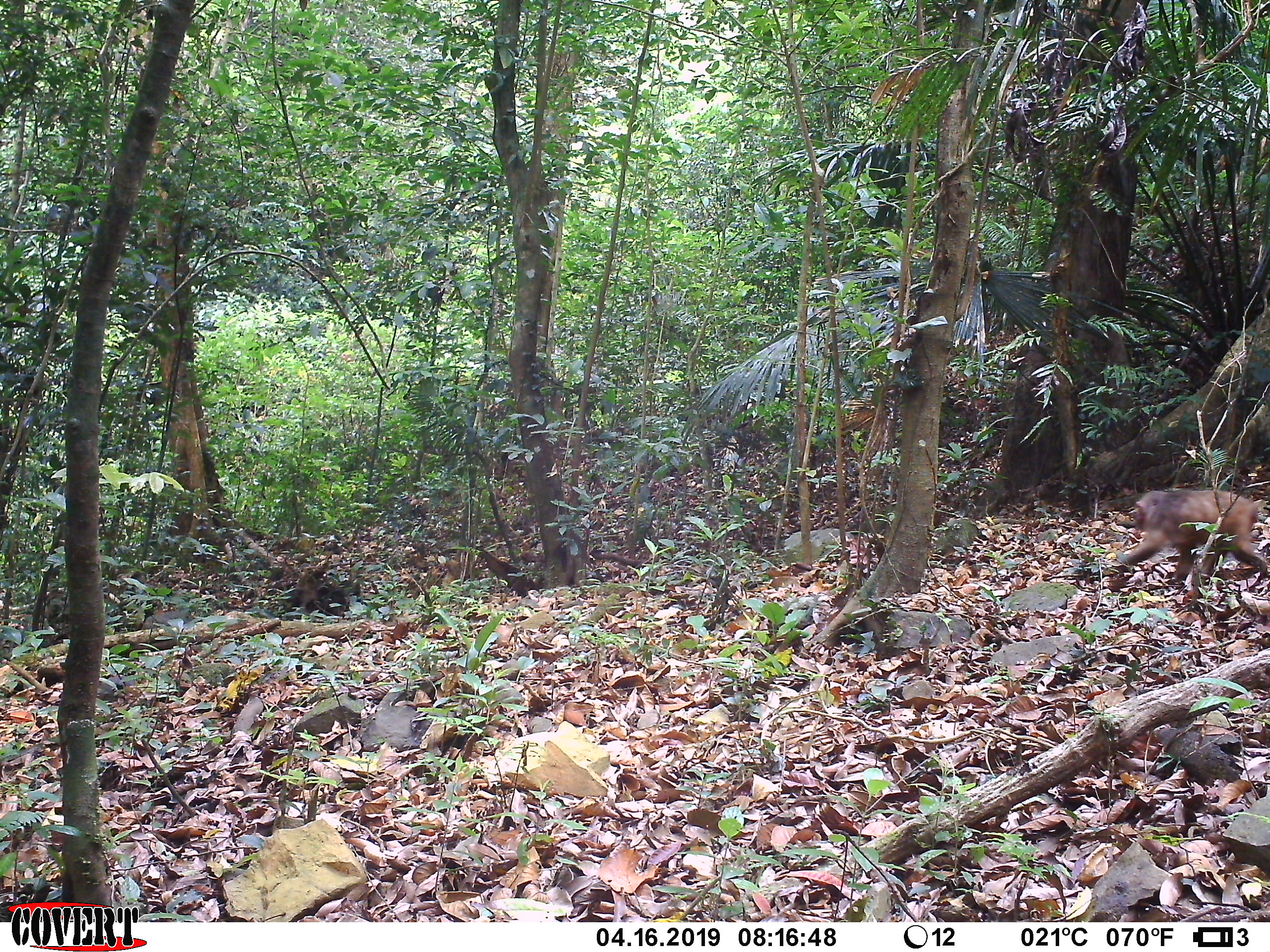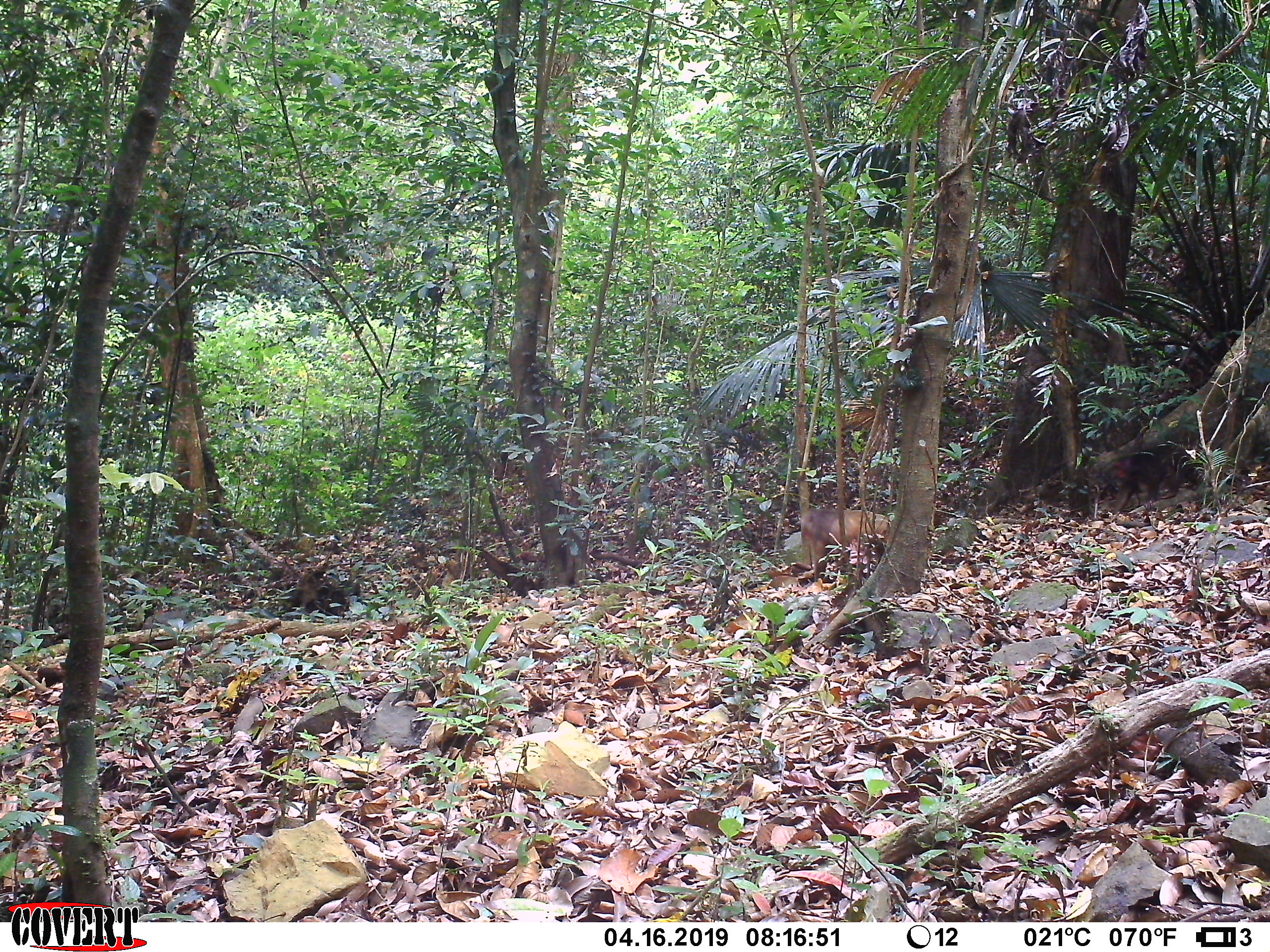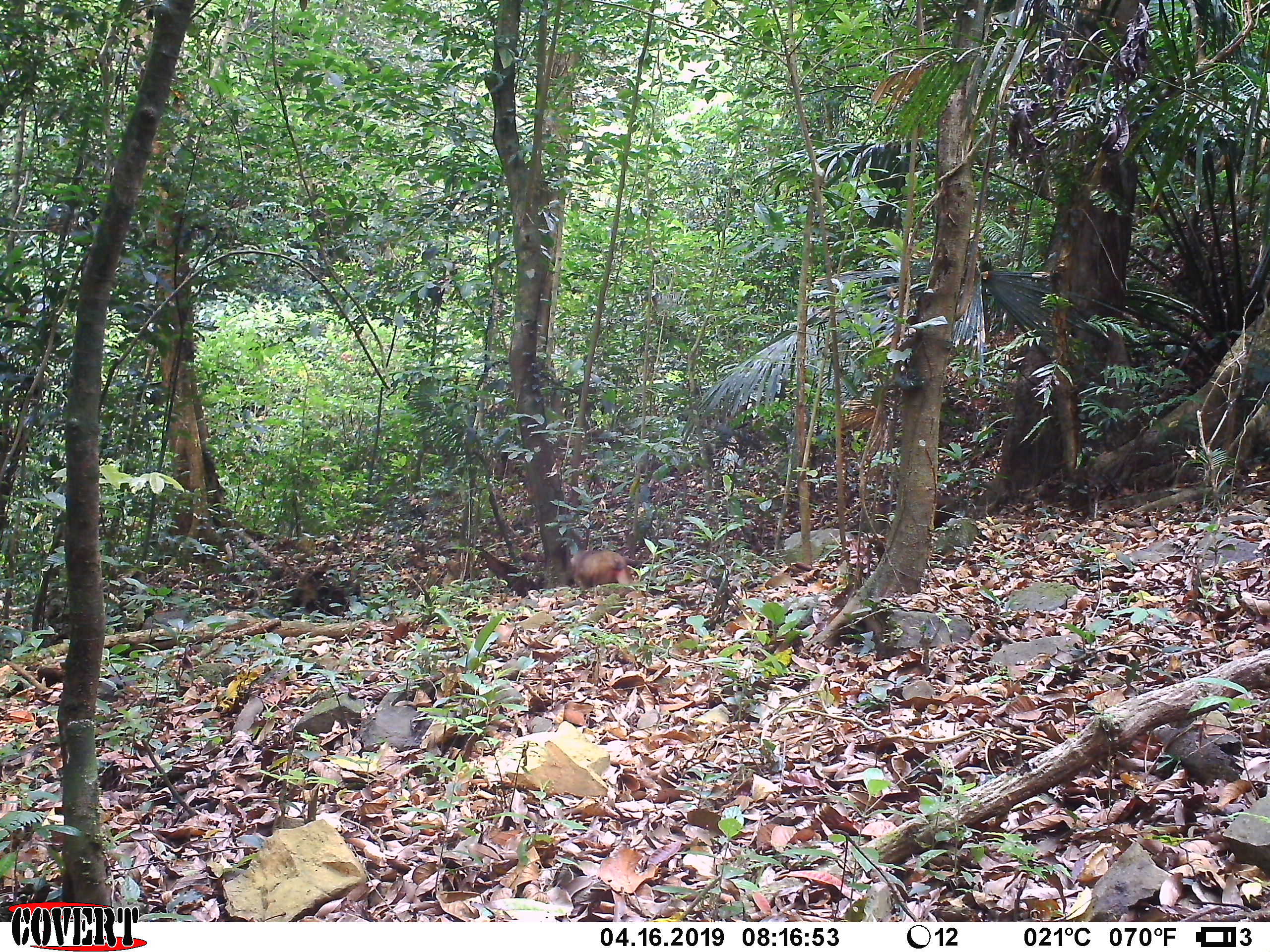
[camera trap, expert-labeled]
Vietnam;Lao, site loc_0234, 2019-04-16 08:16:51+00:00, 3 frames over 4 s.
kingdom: Animalia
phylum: Chordata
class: Mammalia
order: Primates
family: Cercopithecidae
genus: Macaca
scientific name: Macaca arctoides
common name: stump-tailed macaque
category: stump tailed macaque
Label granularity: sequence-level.